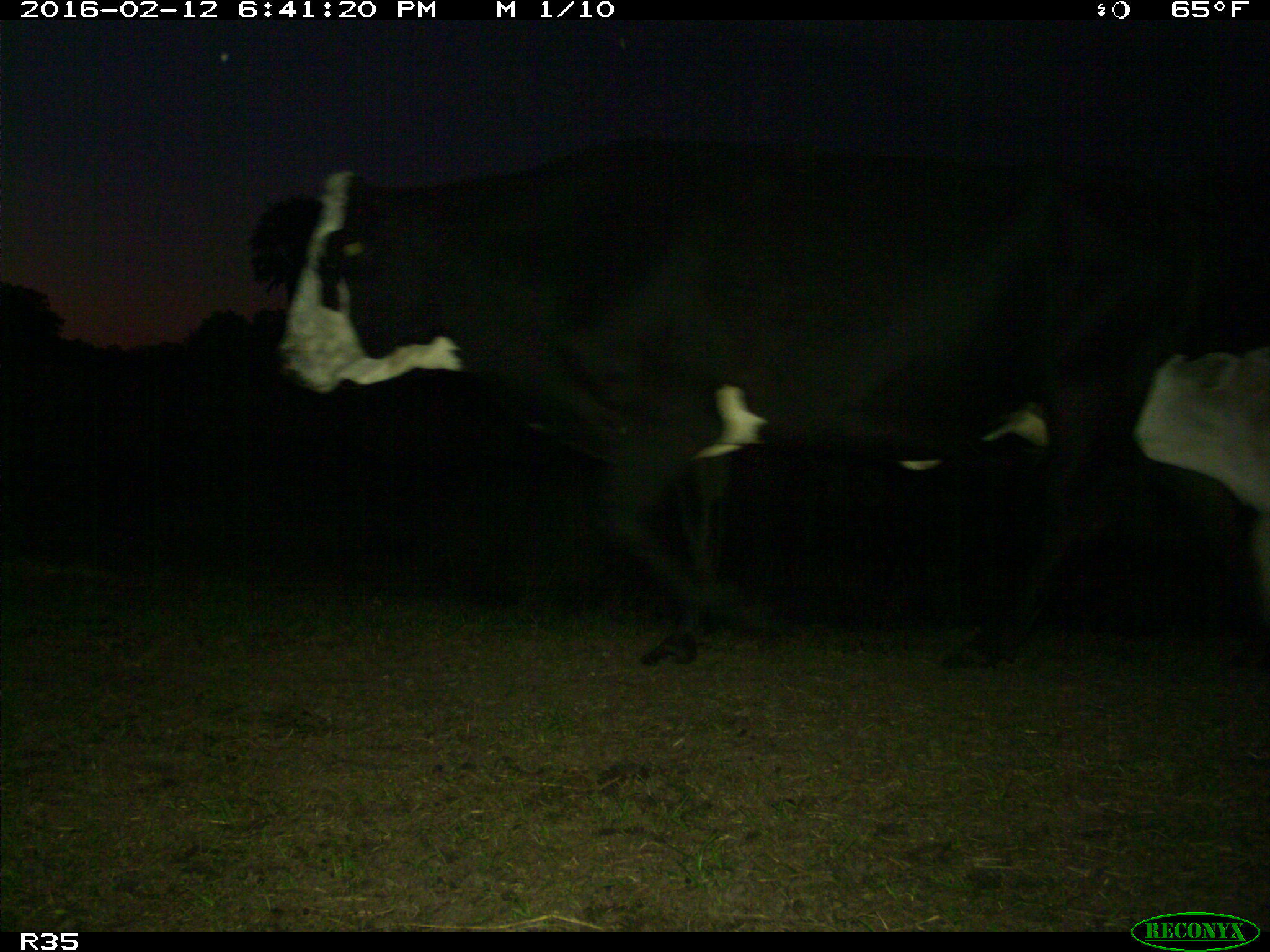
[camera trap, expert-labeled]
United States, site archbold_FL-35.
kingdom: Animalia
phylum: Chordata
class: Mammalia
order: Artiodactyla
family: Bovidae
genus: Bos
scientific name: Bos taurus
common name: domestic cow